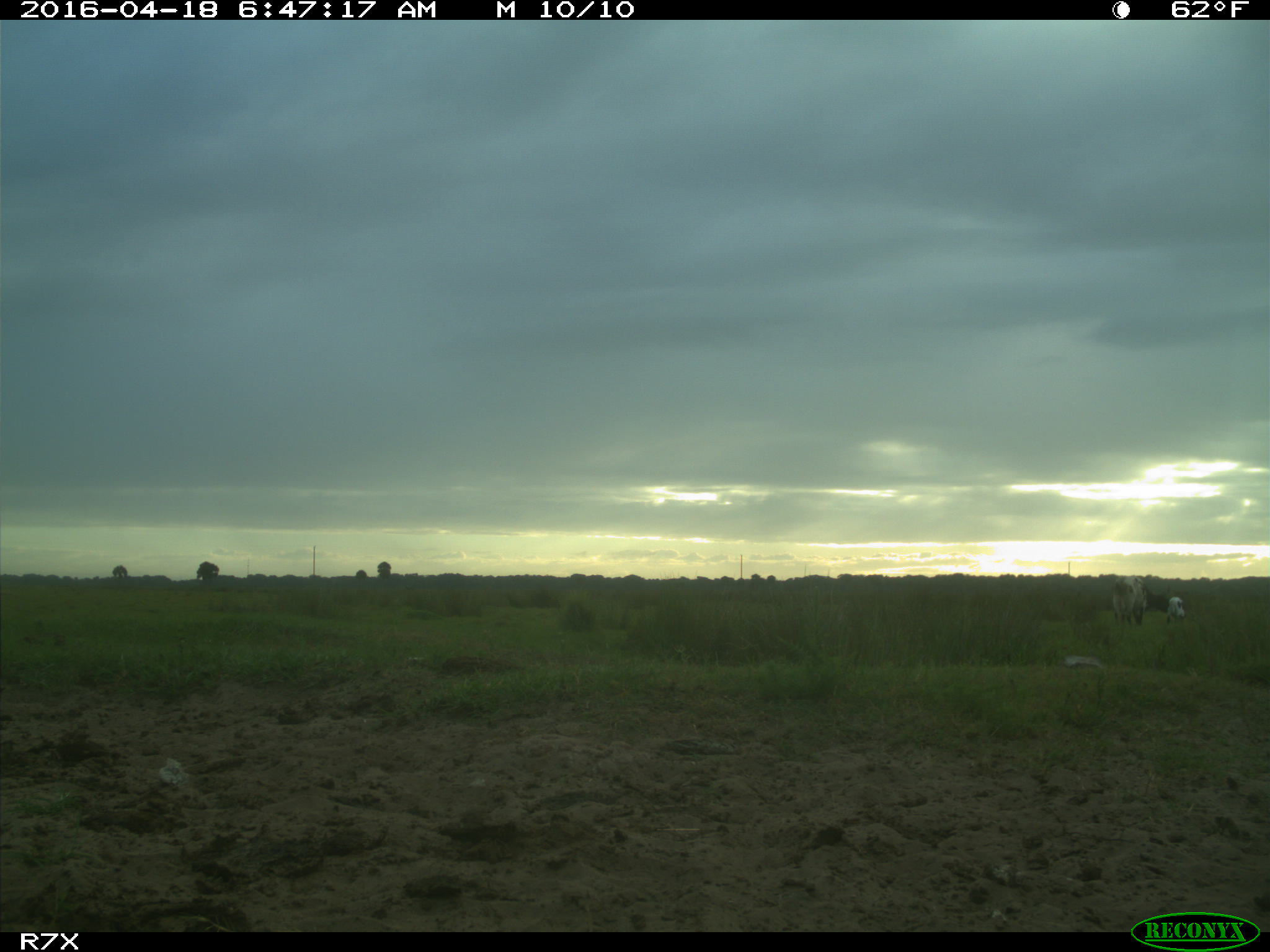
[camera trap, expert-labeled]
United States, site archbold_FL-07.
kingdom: Animalia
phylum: Chordata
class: Mammalia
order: Artiodactyla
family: Bovidae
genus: Bos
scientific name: Bos taurus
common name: domestic cow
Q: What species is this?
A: Bos taurus (domestic cow).